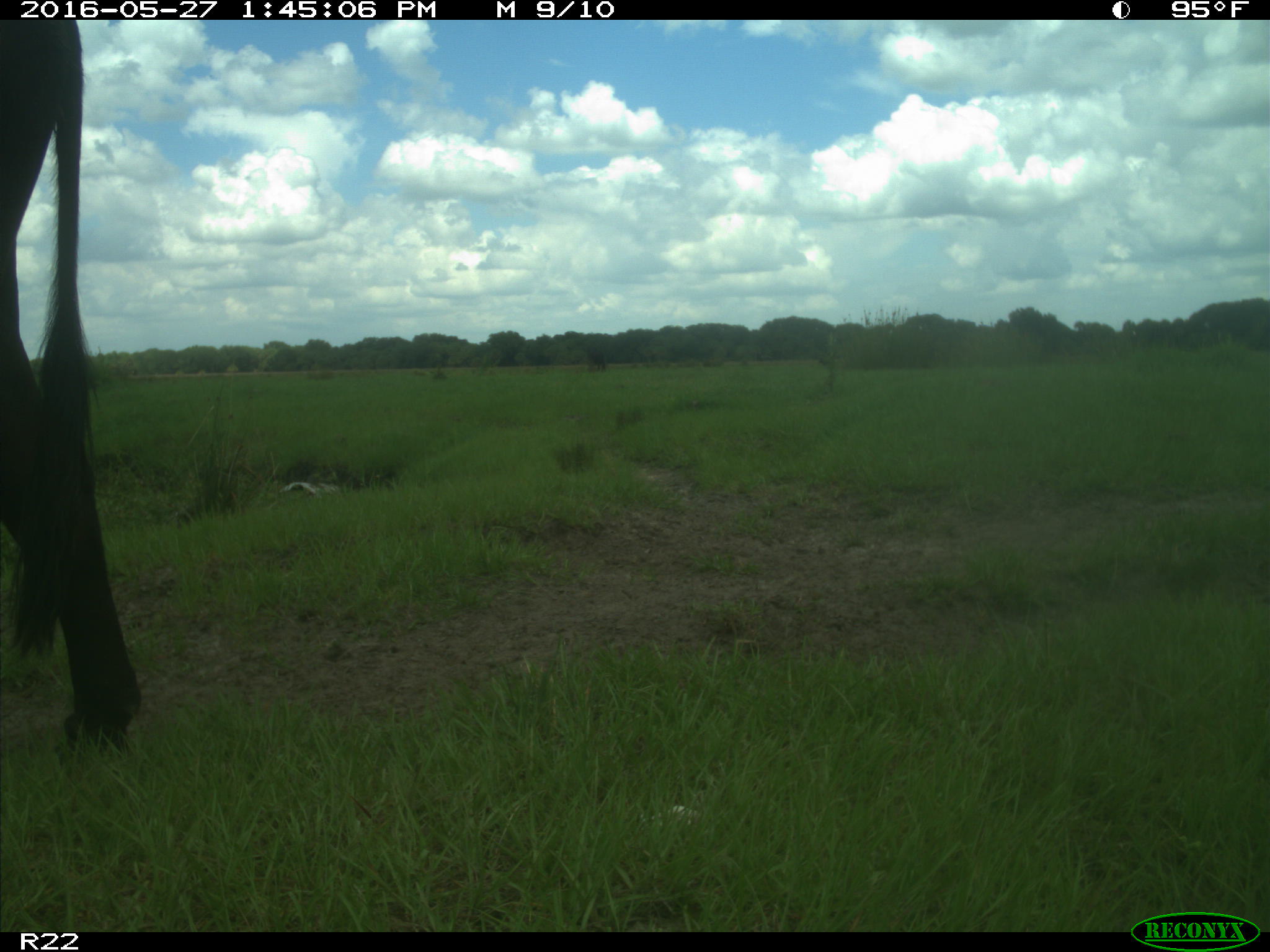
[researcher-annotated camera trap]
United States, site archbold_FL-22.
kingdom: Animalia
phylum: Chordata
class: Mammalia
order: Artiodactyla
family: Bovidae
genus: Bos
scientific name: Bos taurus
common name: domestic cow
Bos taurus (domestic cow).